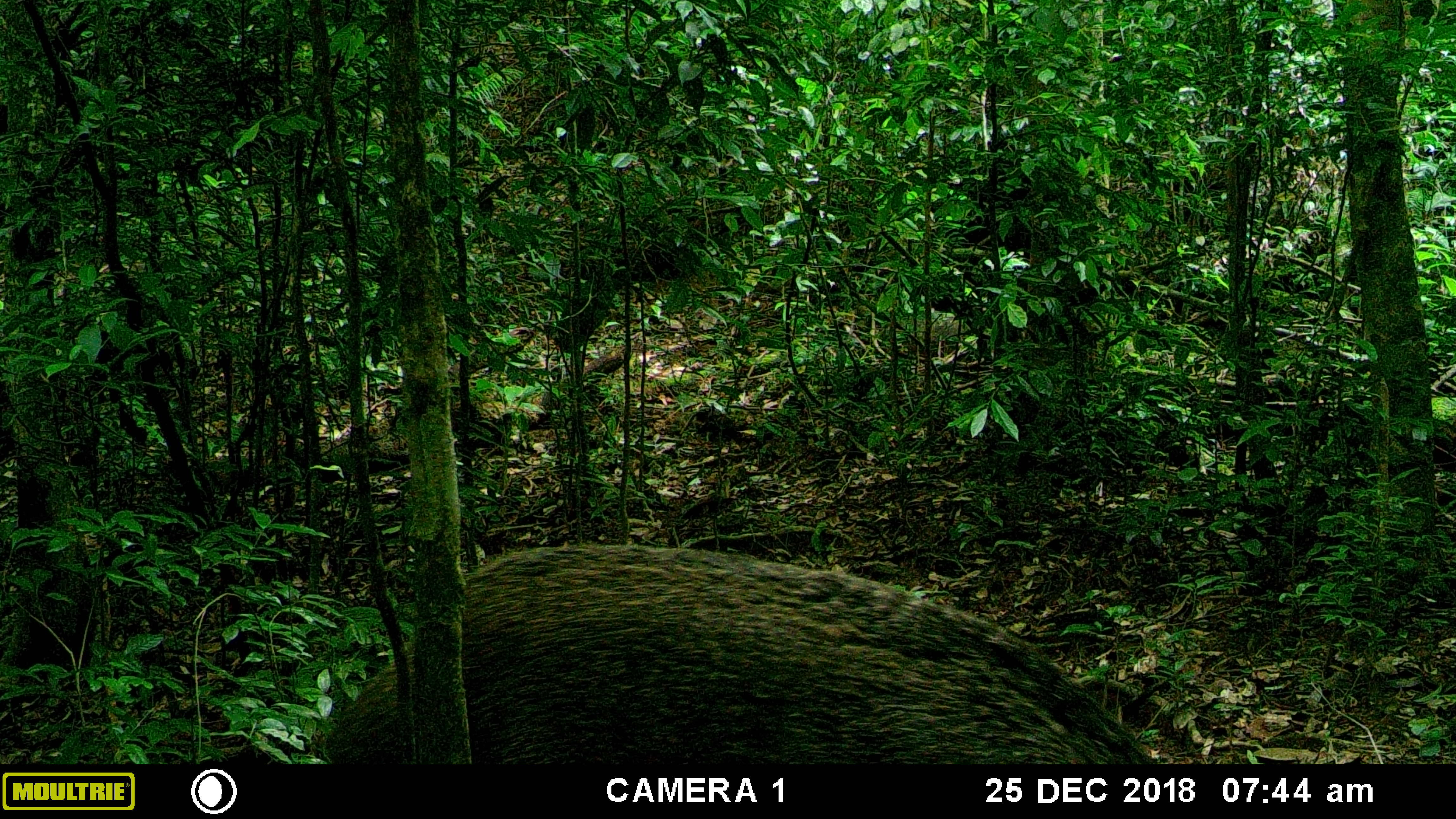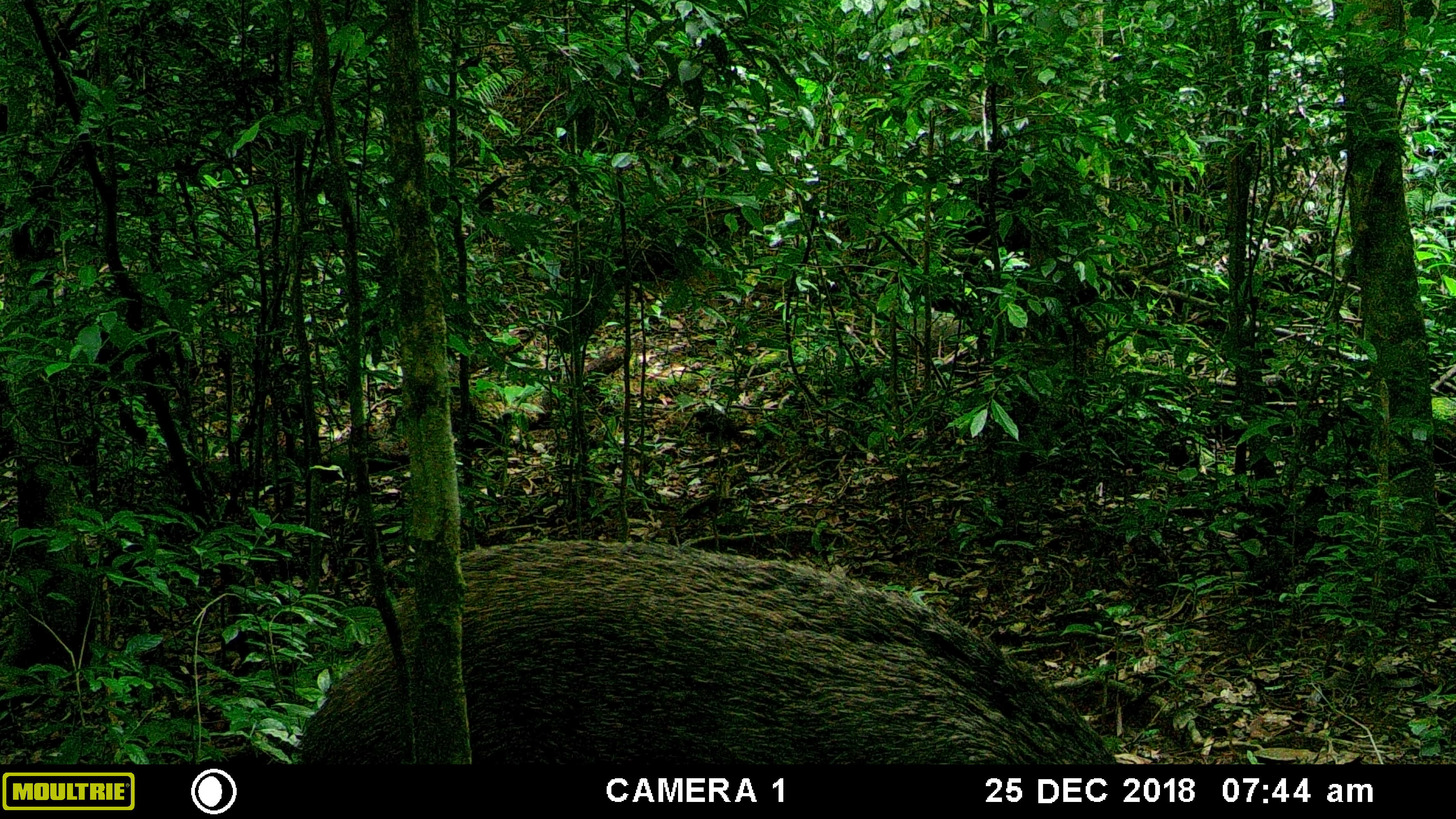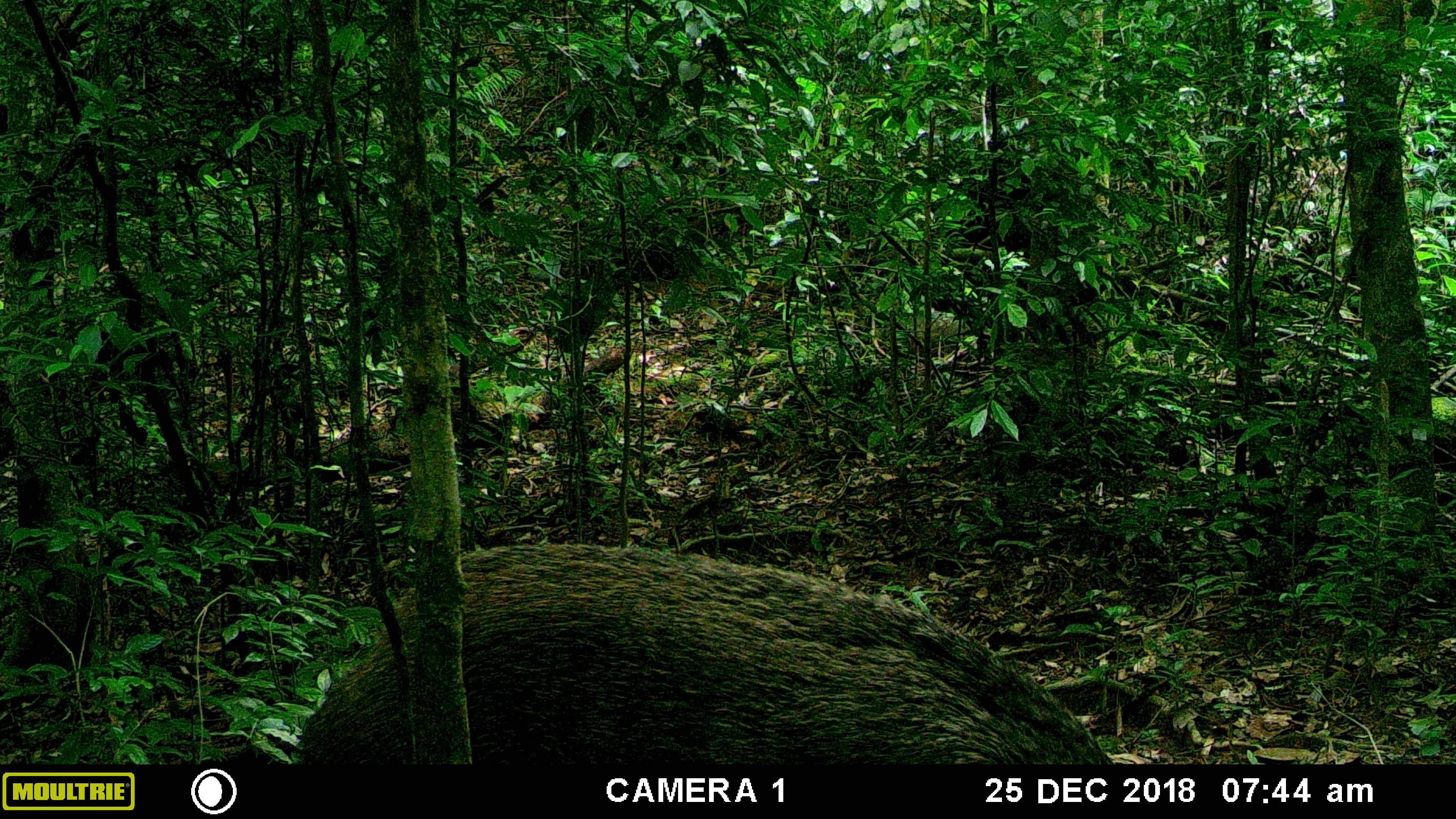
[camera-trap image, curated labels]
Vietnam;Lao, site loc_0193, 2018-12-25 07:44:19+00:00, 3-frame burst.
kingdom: Animalia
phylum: Chordata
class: Mammalia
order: Artiodactyla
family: Suidae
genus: Sus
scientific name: Sus scrofa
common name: eurasian wild pig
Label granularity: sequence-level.